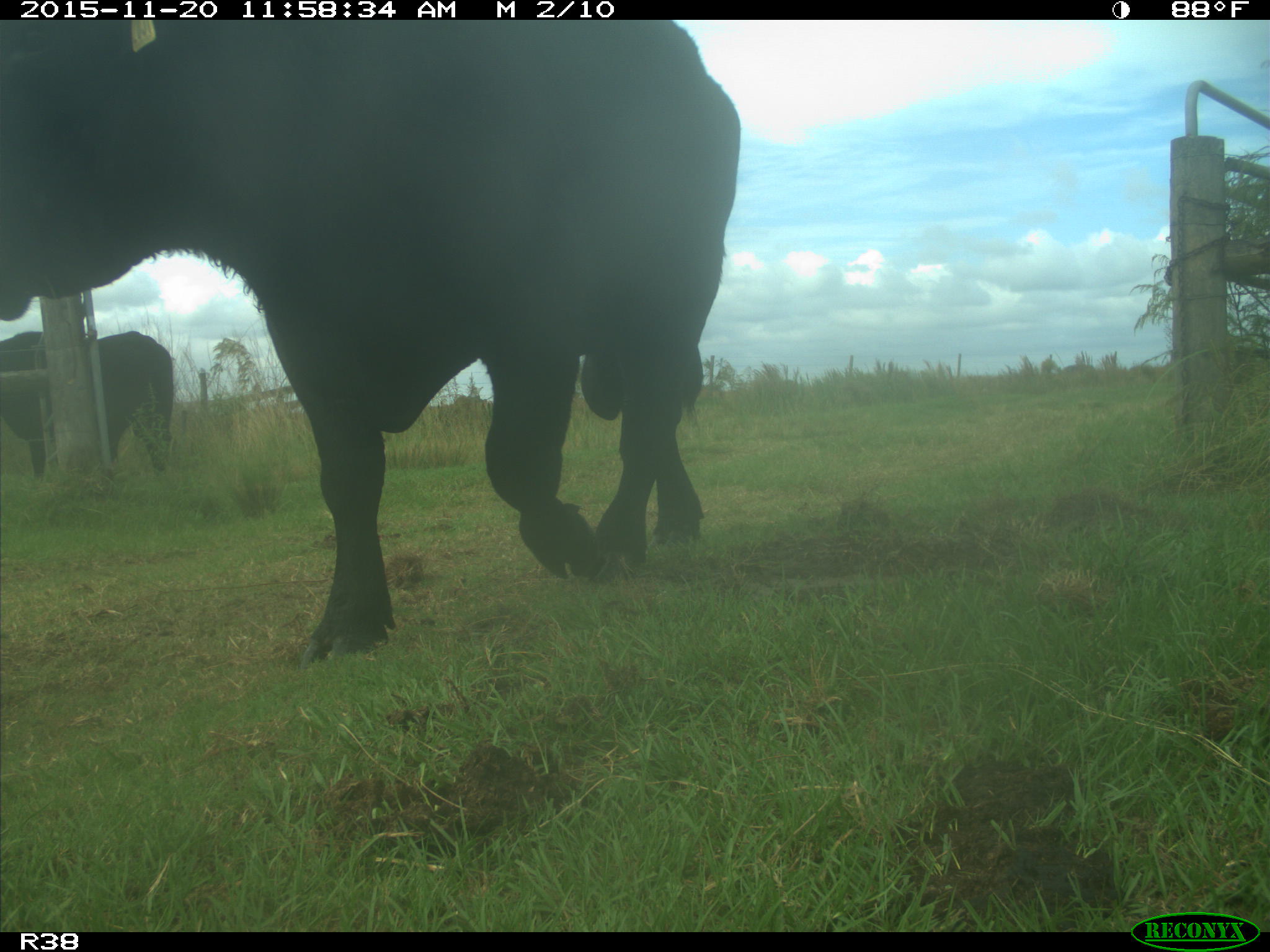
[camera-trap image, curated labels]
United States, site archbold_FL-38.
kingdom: Animalia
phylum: Chordata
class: Mammalia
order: Artiodactyla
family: Bovidae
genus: Bos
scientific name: Bos taurus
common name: domestic cow